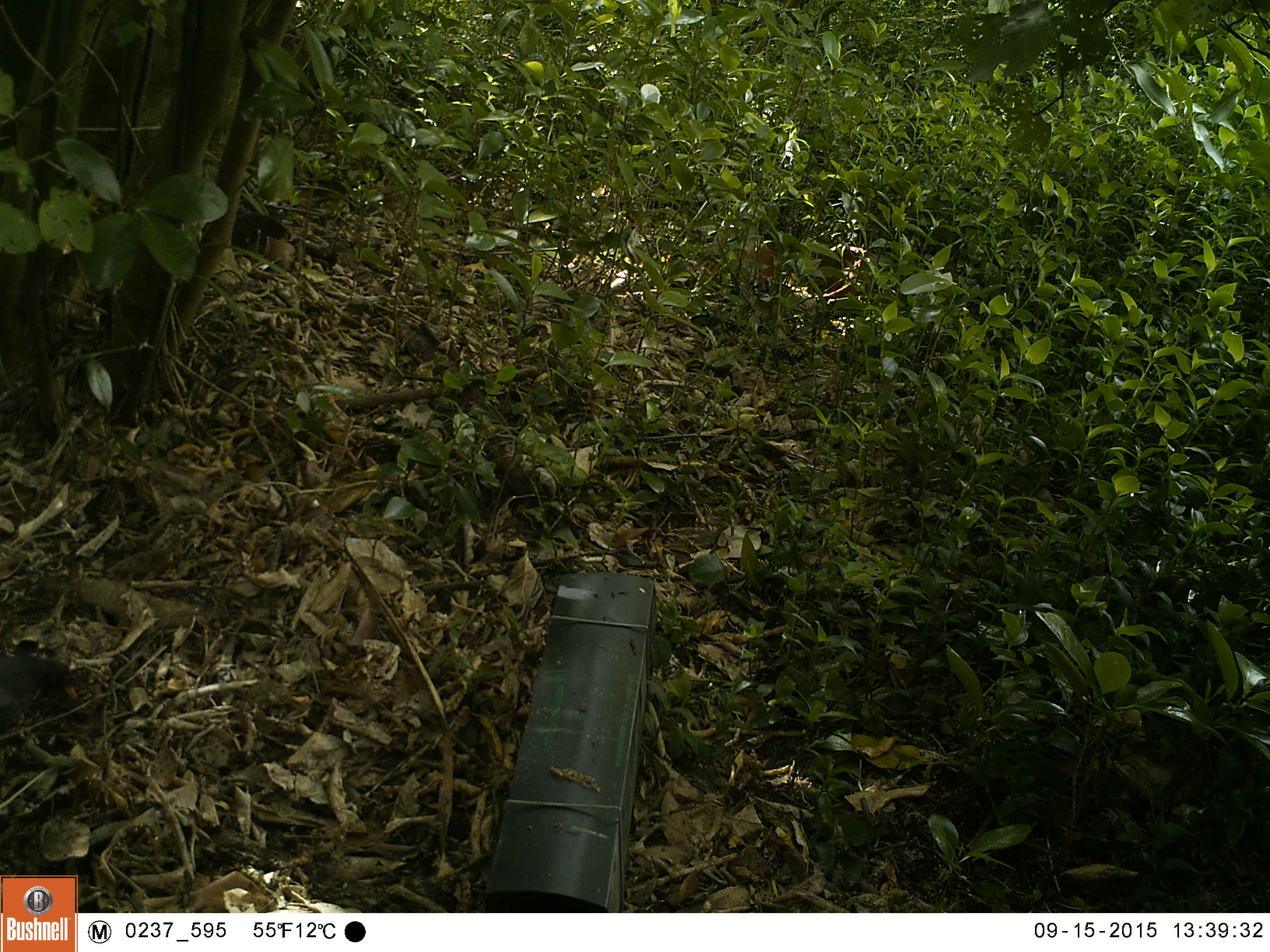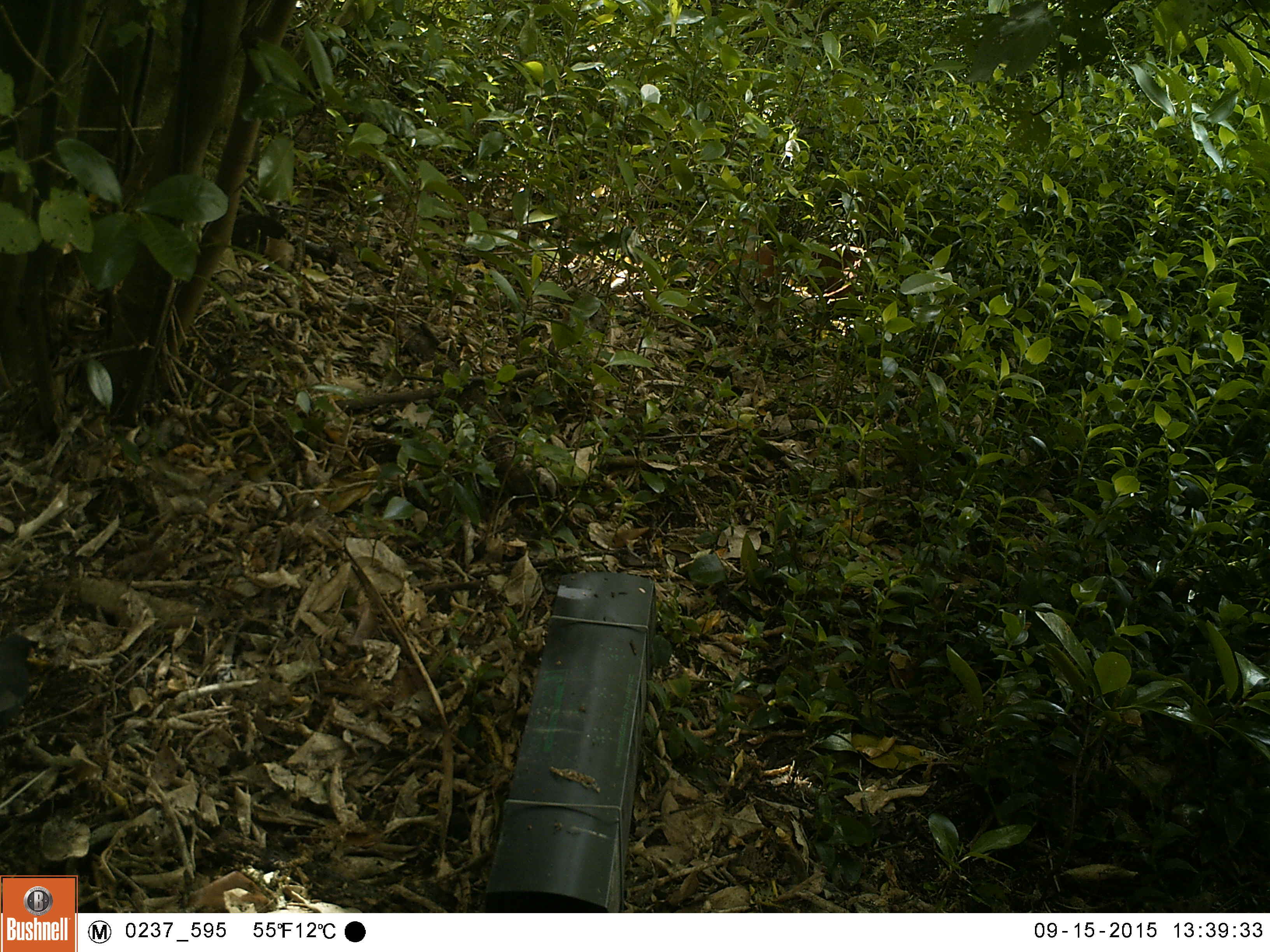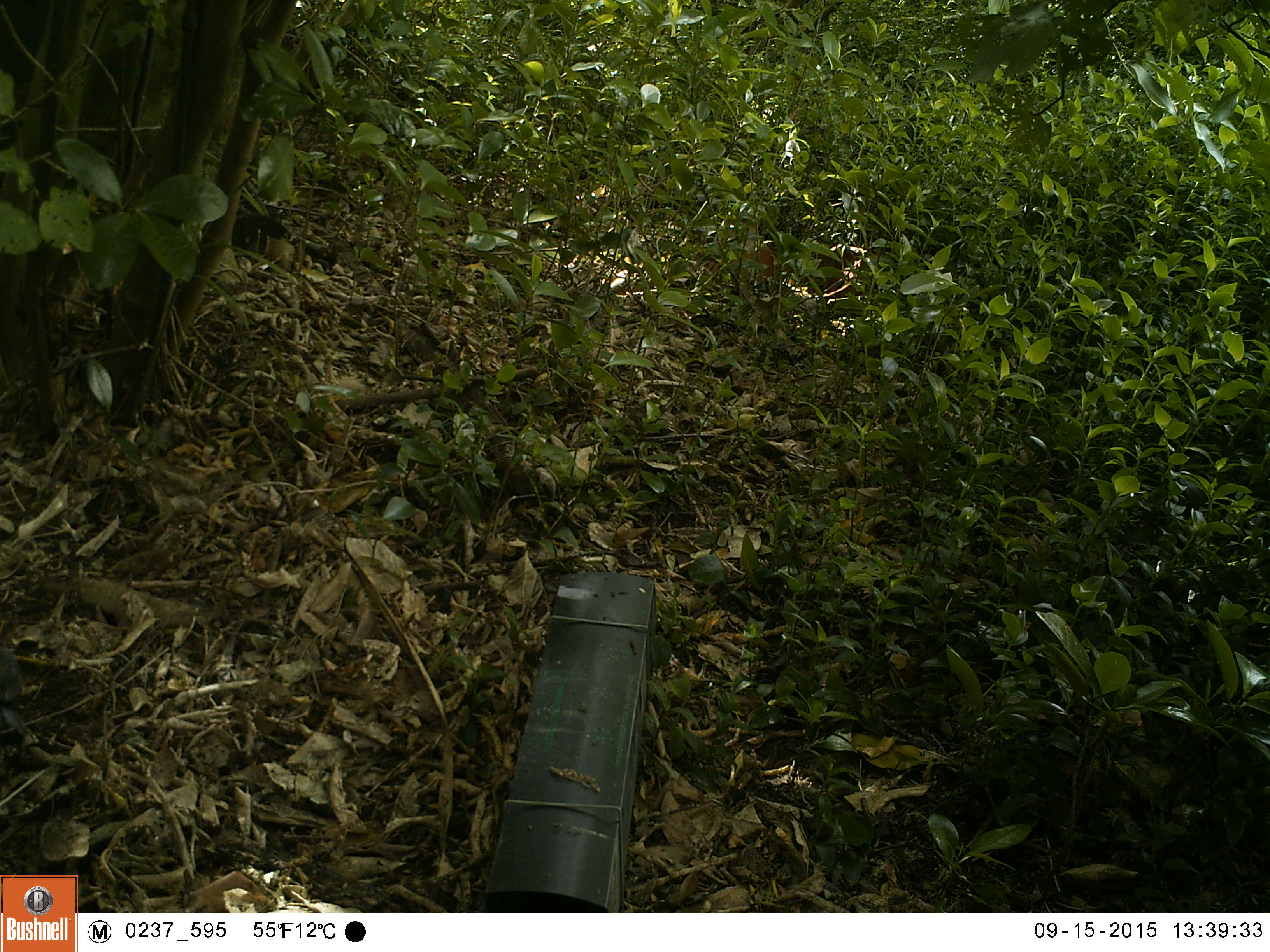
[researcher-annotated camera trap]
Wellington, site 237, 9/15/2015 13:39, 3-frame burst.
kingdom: Animalia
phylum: Chordata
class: Aves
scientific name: Aves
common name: bird